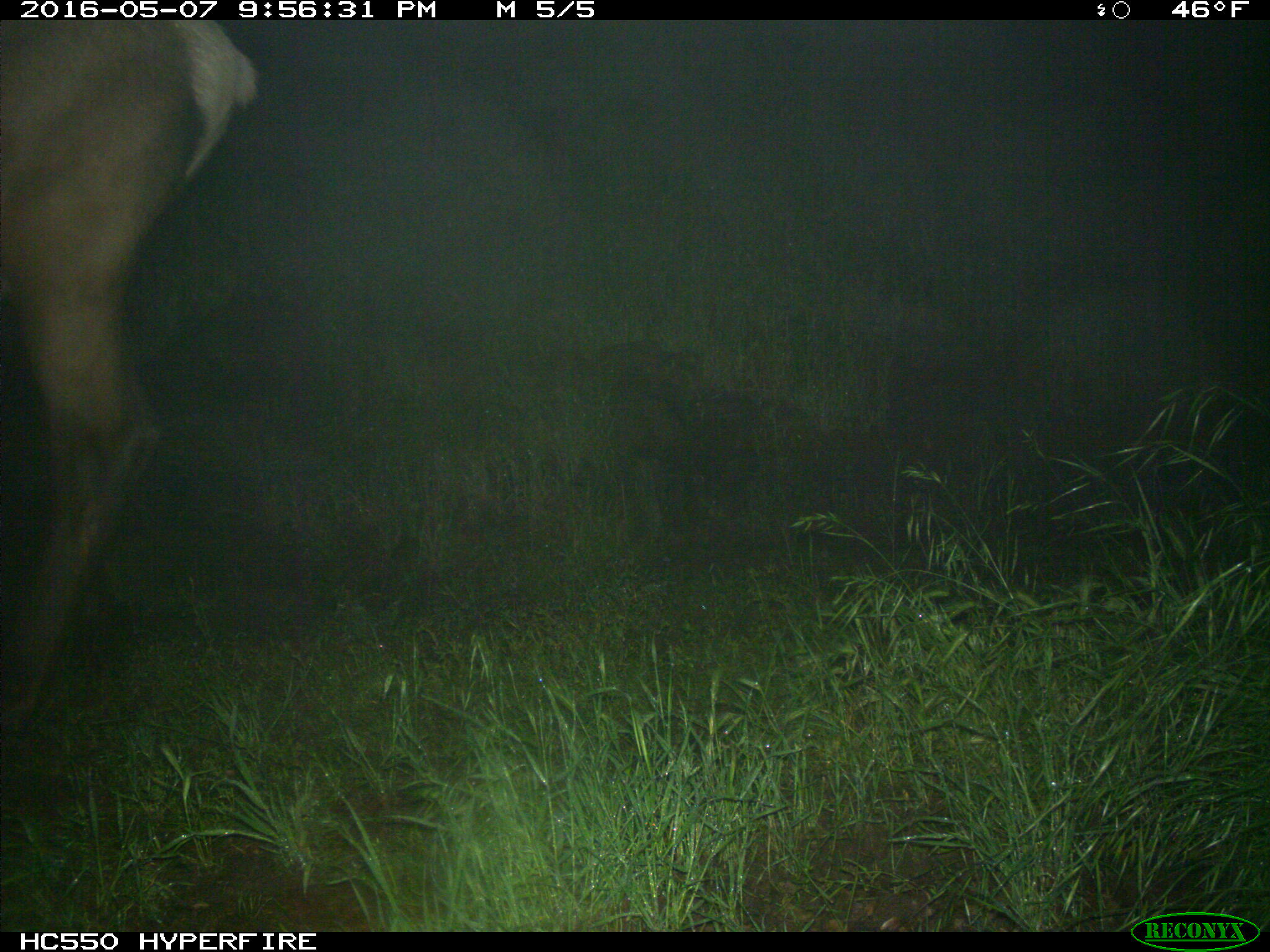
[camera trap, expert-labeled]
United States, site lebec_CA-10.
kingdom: Animalia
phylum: Chordata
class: Mammalia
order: Artiodactyla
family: Cervidae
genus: Cervus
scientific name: Cervus canadensis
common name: elk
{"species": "Cervus canadensis (elk)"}